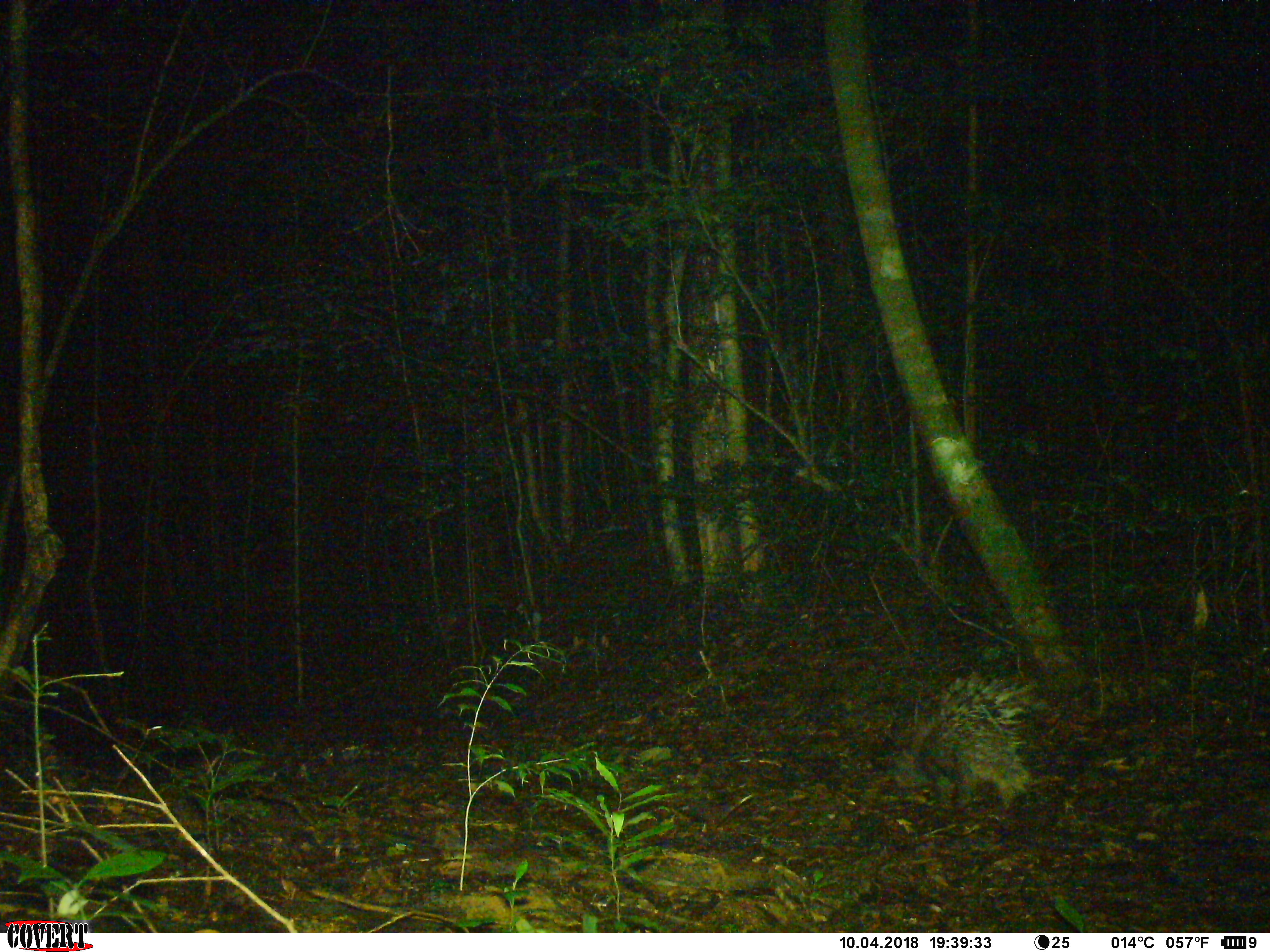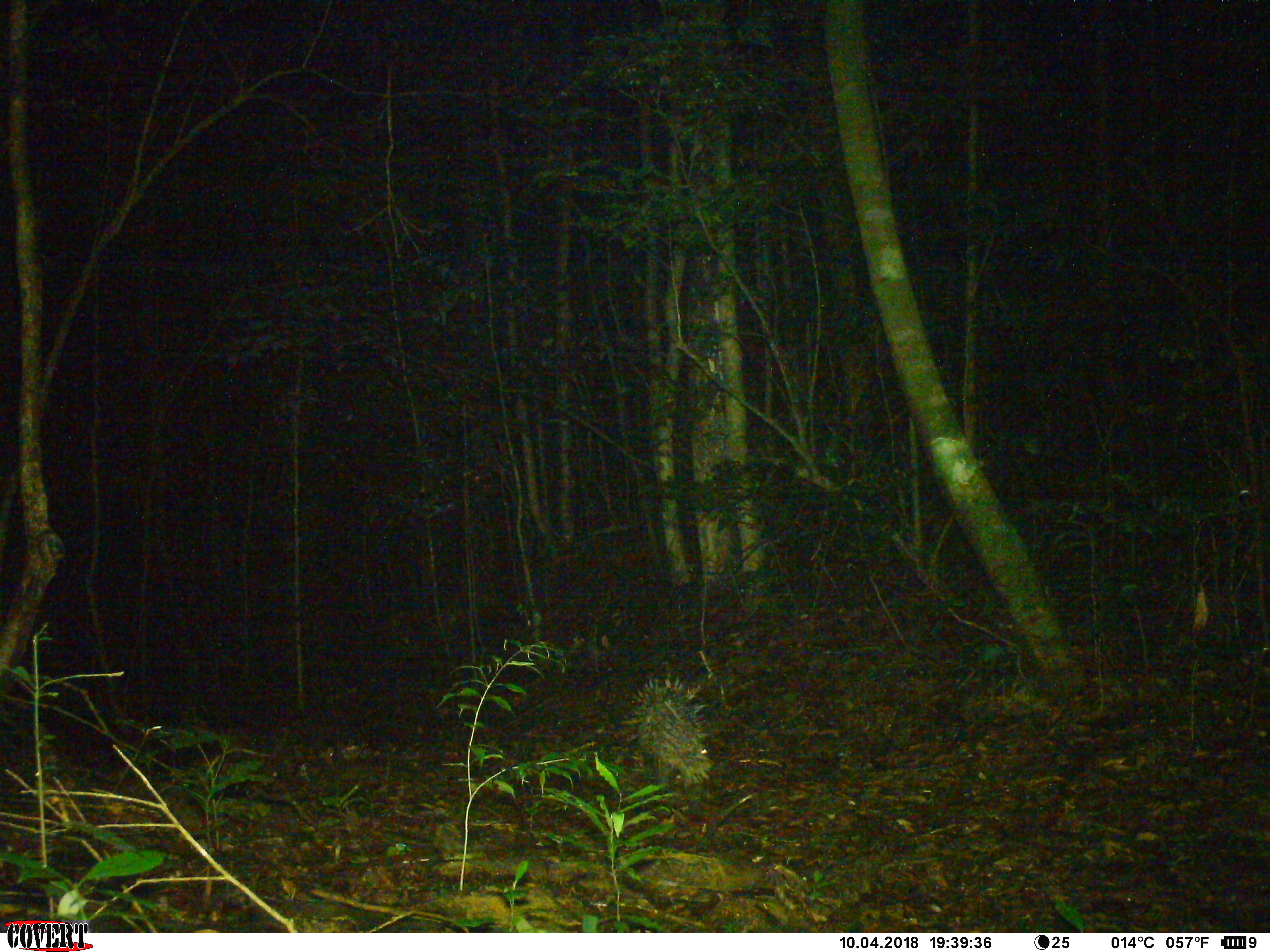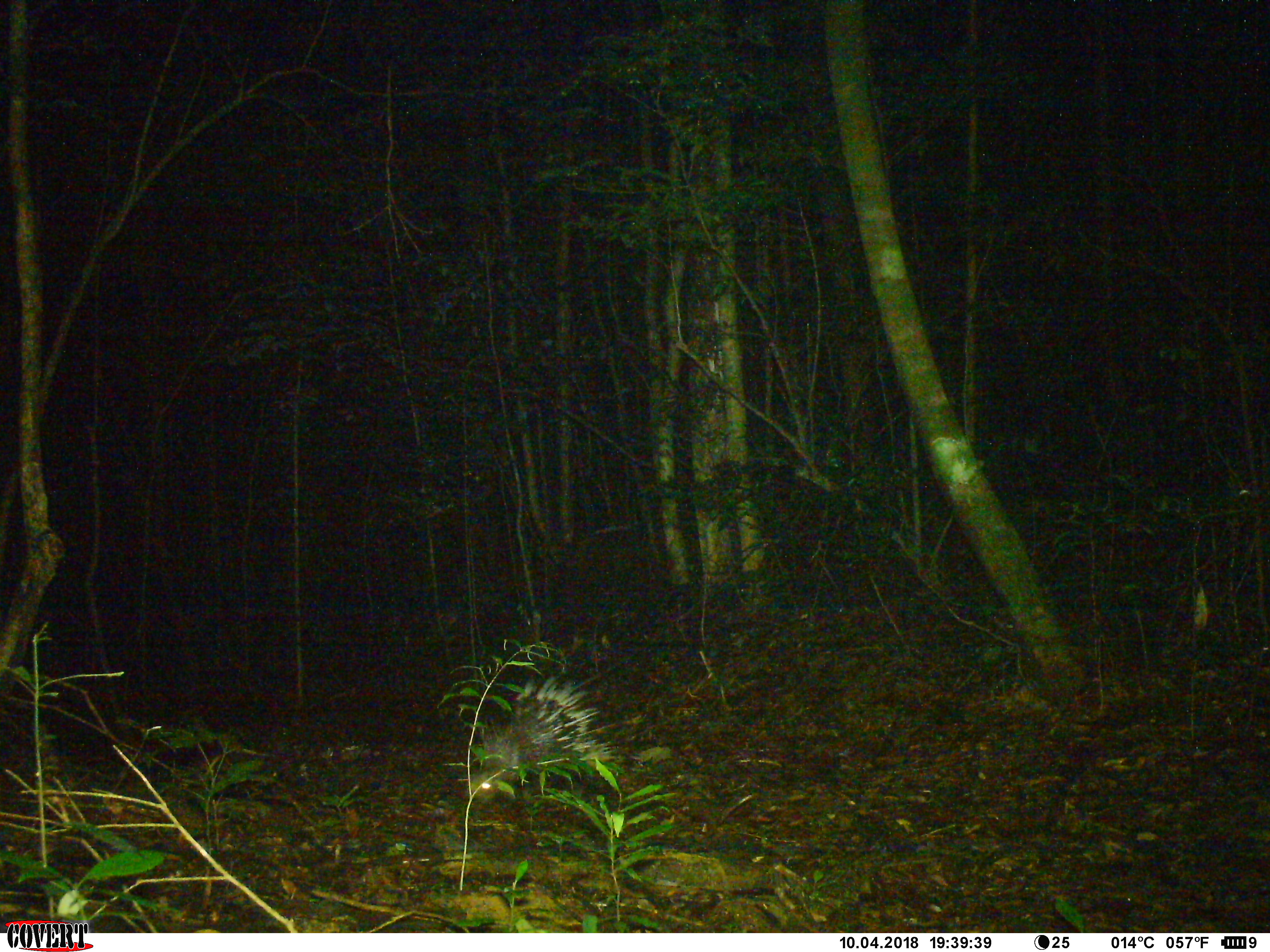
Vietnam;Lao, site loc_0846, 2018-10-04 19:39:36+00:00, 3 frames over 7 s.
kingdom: Animalia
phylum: Chordata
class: Mammalia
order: Rodentia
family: Hystricidae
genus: Hystrix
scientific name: Hystrix brachyura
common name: malayan porcupine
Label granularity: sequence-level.